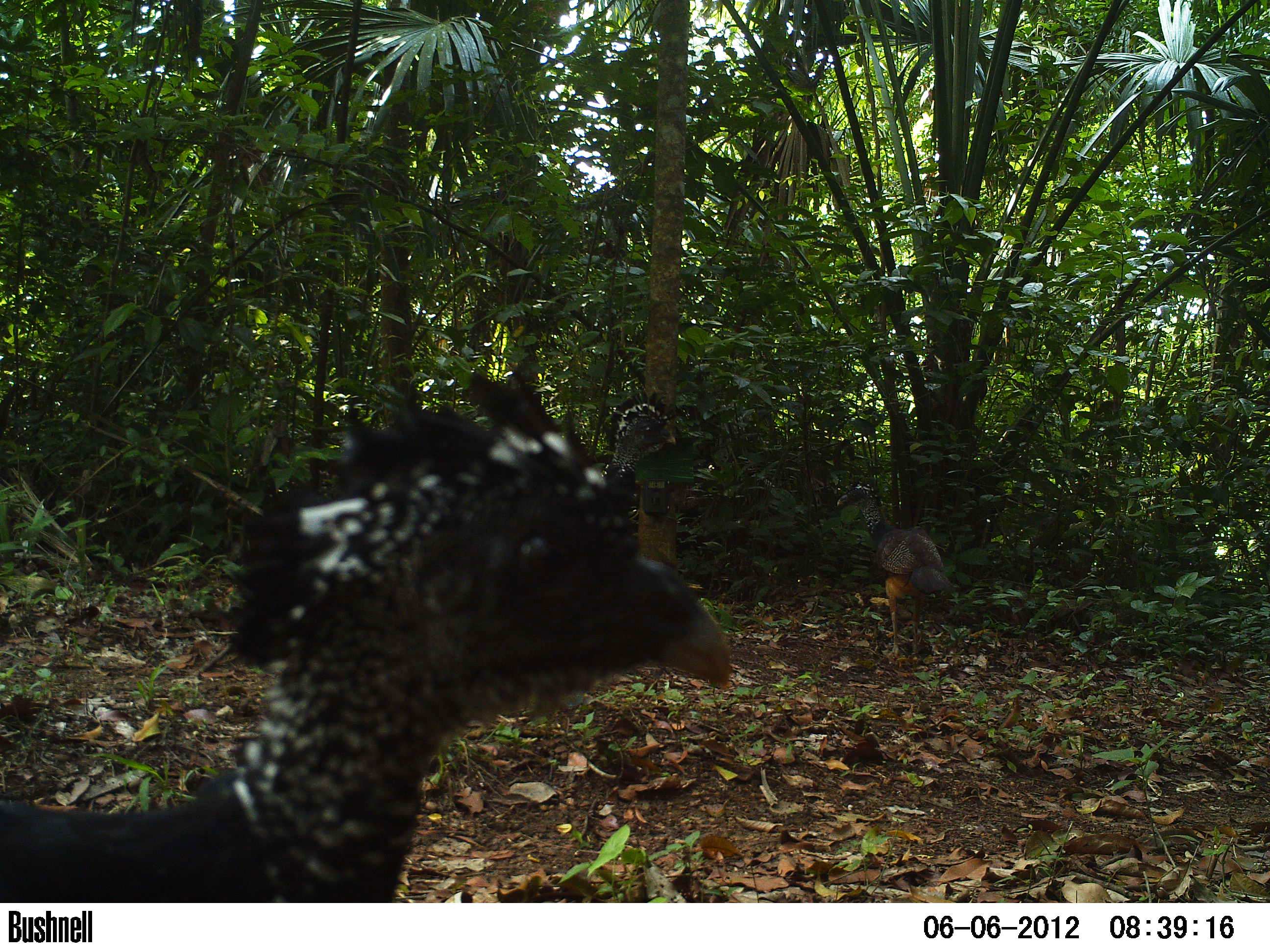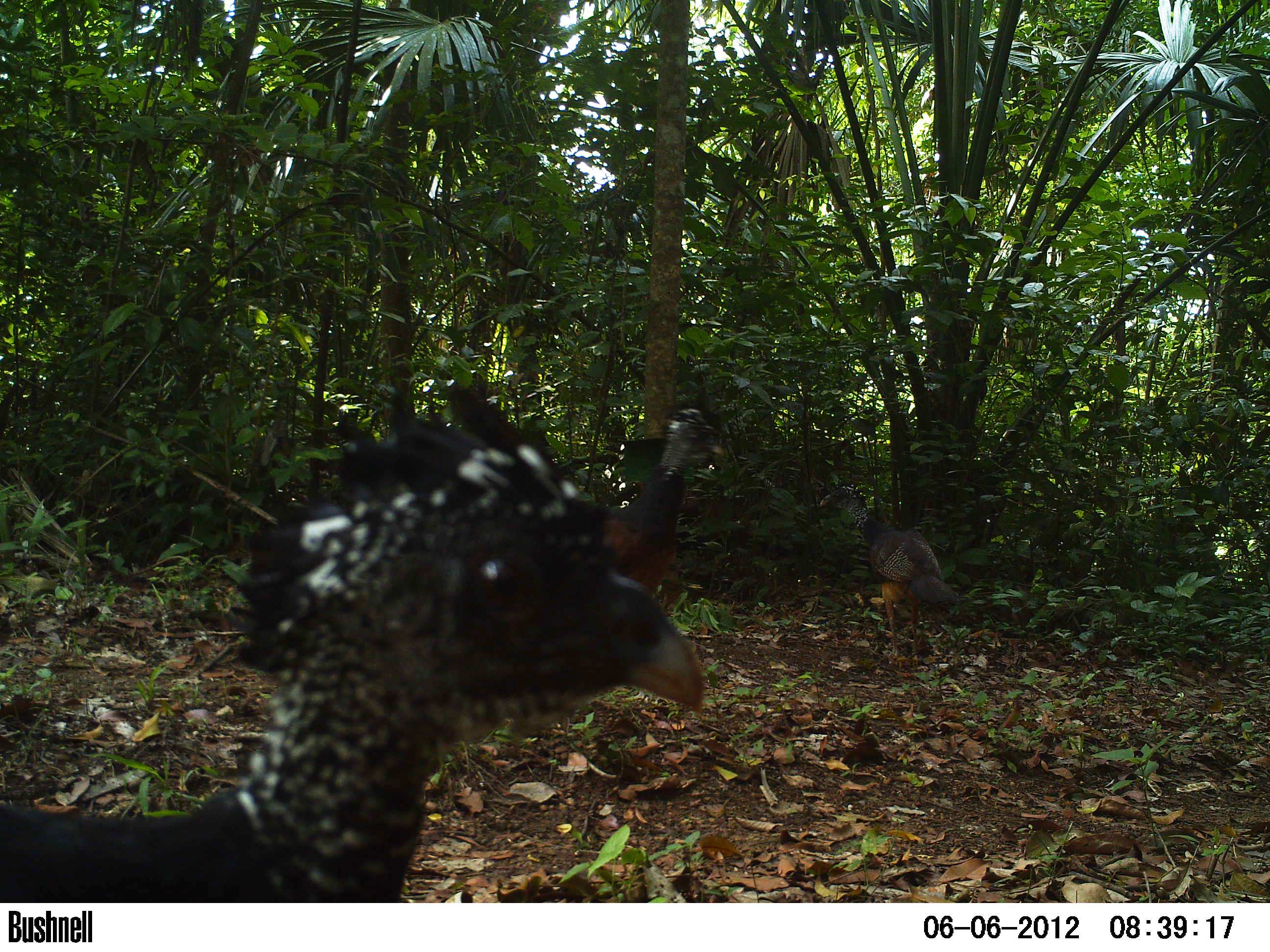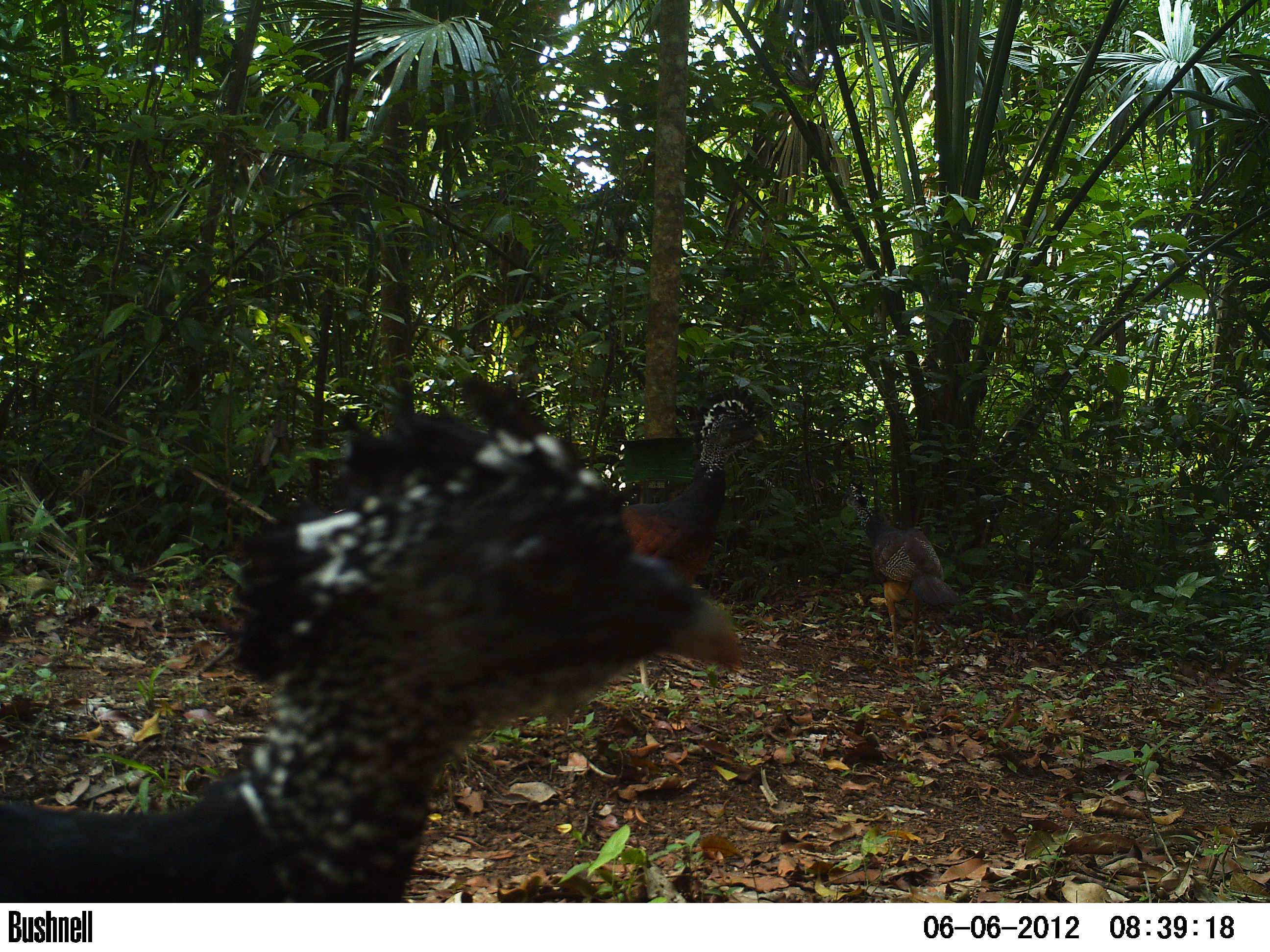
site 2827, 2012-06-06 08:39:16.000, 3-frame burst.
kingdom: Animalia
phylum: Chordata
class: Aves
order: Galliformes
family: Cracidae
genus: Crax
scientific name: Crax rubra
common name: great curassow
Crax rubra (great curassow), count 3, age adult, sex female.